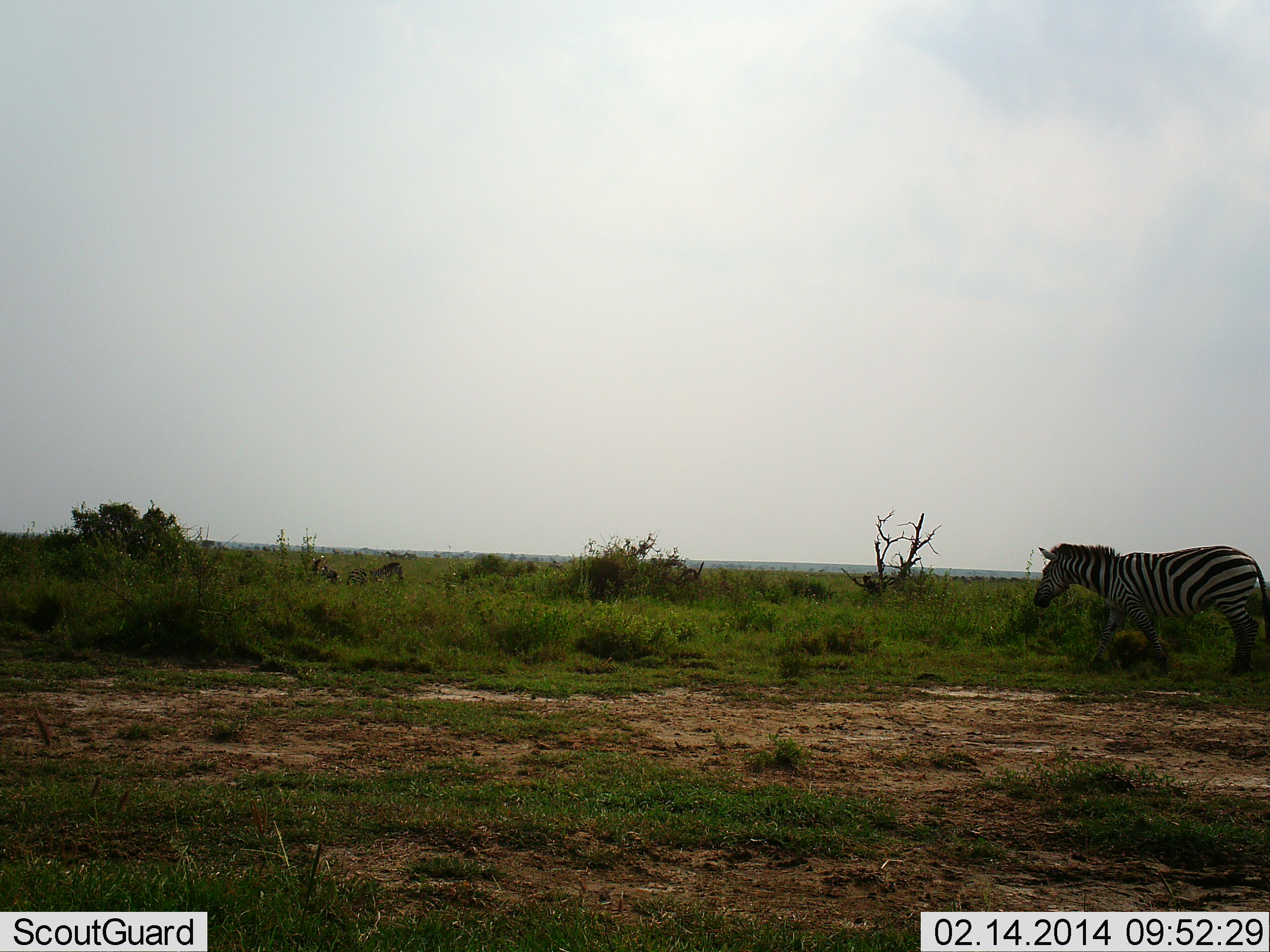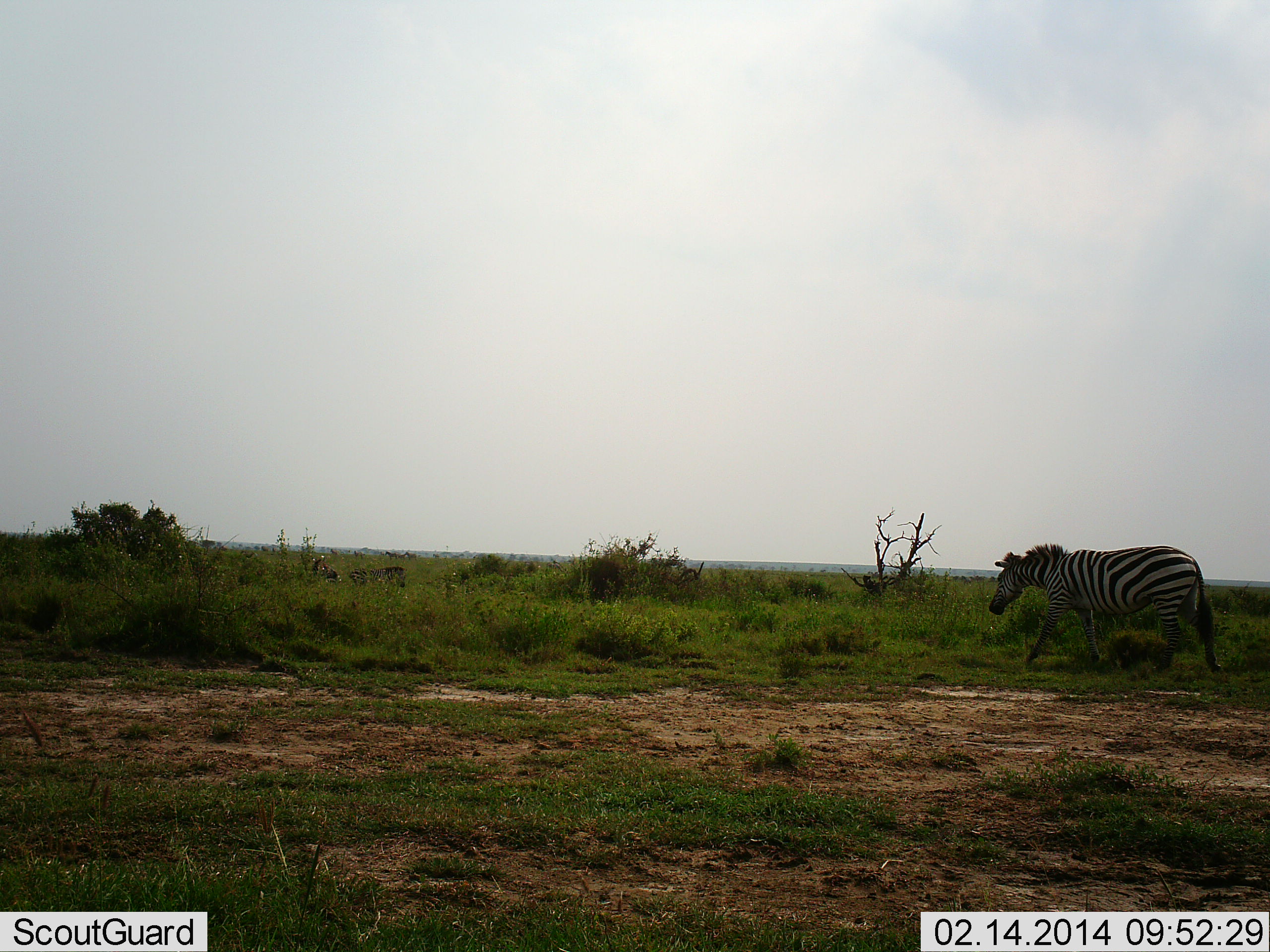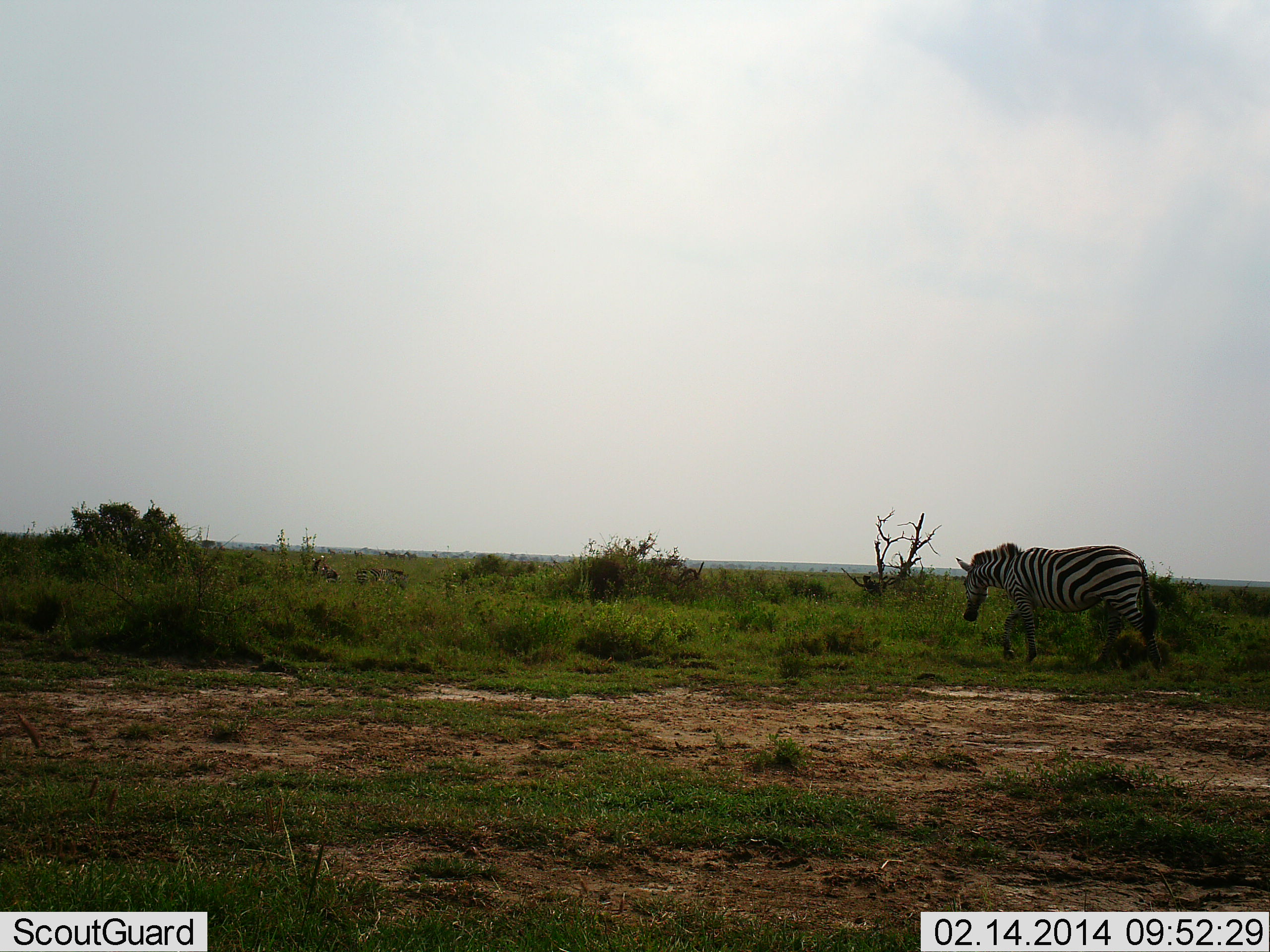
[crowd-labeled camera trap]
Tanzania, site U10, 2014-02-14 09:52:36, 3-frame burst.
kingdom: Animalia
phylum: Chordata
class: Mammalia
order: Perissodactyla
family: Equidae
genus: Equus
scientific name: Equus quagga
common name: plains zebra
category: zebra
Zebra (plains zebra) (Equus quagga), count 1. Behavior (volunteer vote fractions): standing 18%, resting 0%, moving 100%, interacting 0%. Young present (vote fraction): 0%. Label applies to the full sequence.